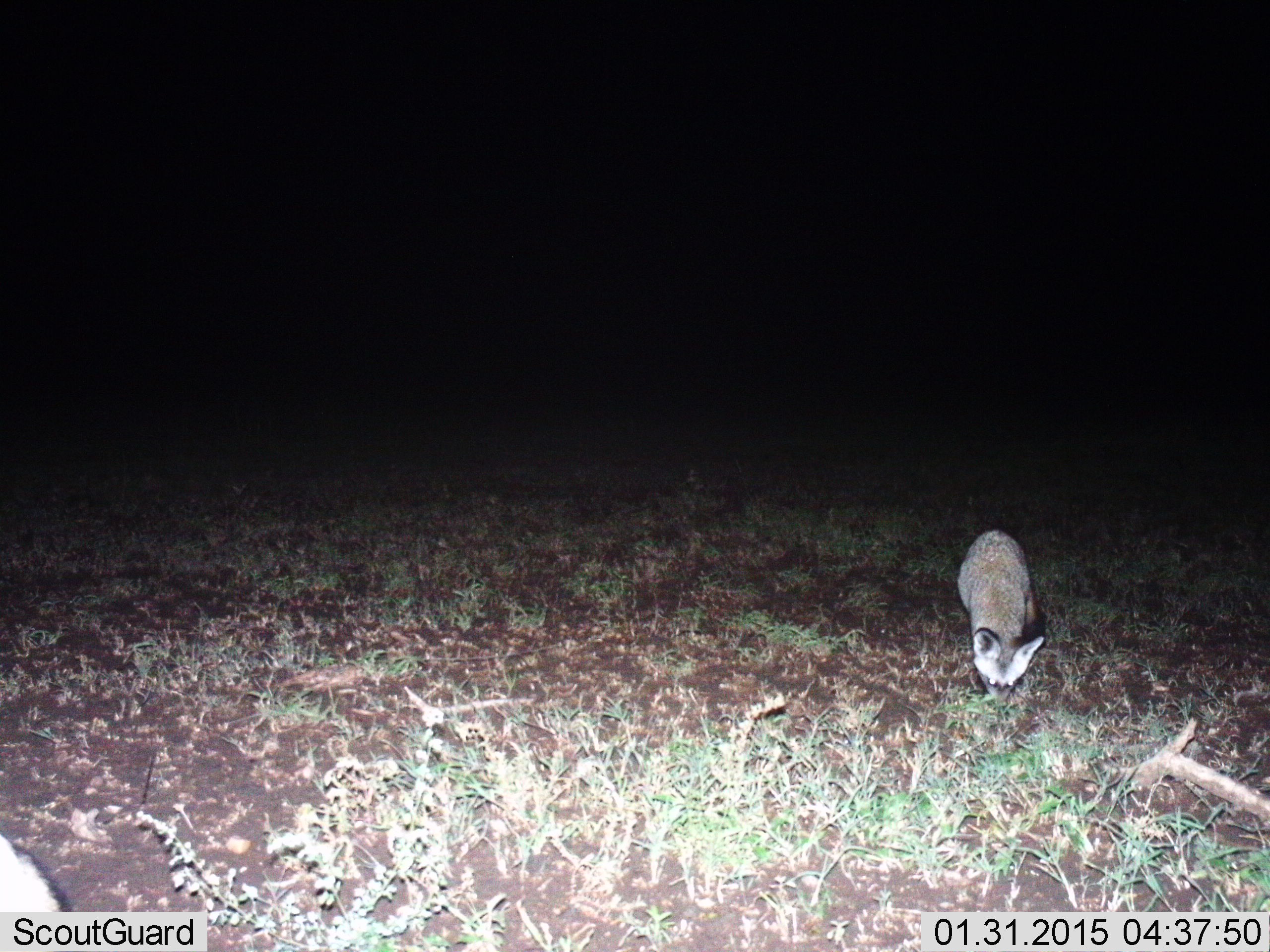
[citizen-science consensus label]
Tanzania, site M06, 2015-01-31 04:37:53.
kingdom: Animalia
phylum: Chordata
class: Mammalia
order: Carnivora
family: Canidae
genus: Otocyon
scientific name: Otocyon megalotis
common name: bat-eared fox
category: batearedfox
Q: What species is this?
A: Batearedfox (bat-eared fox) (Otocyon megalotis).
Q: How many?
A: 1.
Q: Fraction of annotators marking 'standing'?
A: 40%.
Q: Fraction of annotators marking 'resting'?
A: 0%.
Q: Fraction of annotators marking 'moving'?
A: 0%.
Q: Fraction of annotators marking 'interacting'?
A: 0%.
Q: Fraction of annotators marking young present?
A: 0%.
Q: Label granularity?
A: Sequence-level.